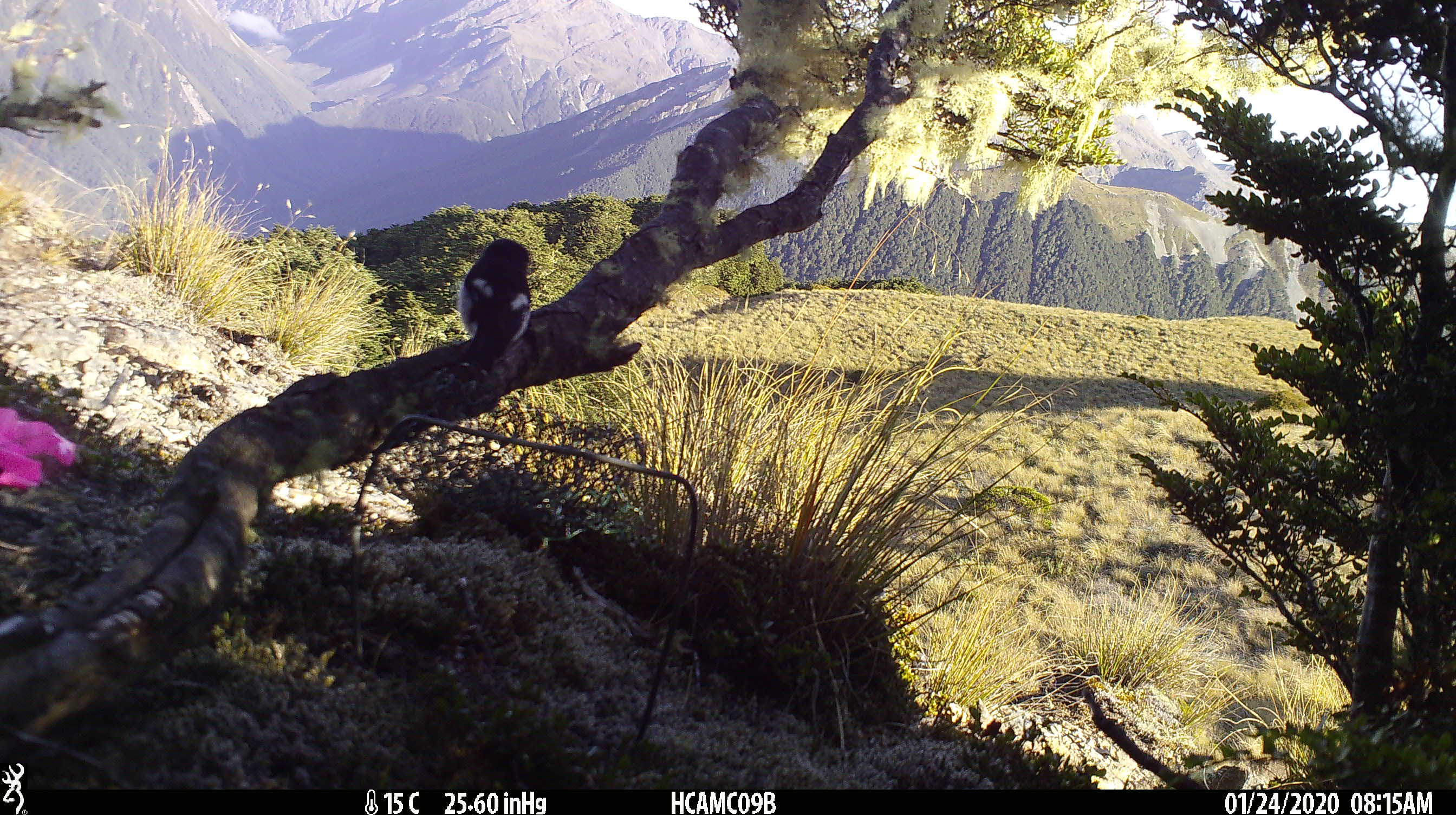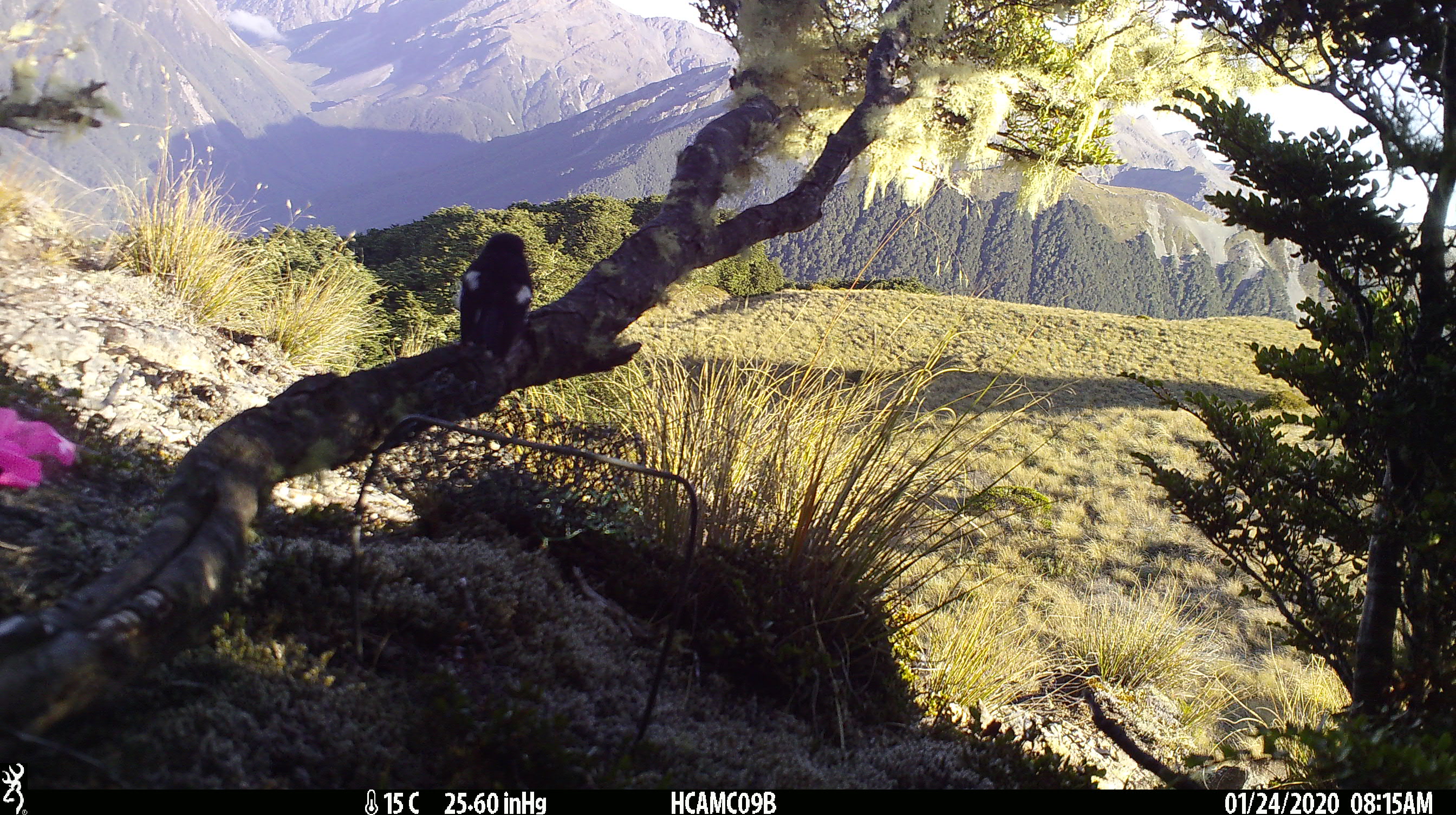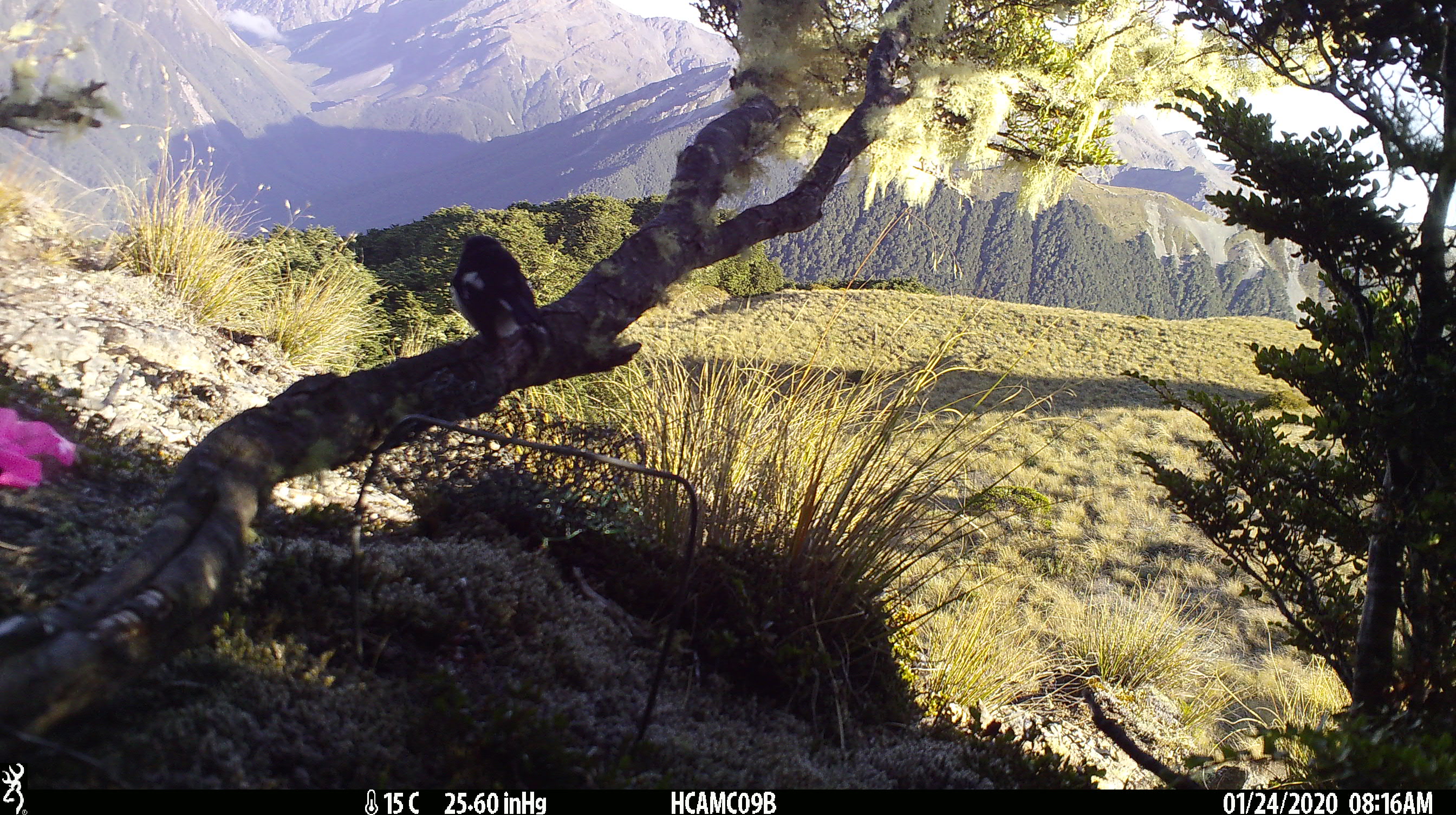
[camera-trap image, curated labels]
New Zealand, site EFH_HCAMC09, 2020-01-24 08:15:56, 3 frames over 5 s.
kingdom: Animalia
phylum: Chordata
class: Aves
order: Passeriformes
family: Petroicidae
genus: Petroica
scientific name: Petroica macrocephala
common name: tomtit